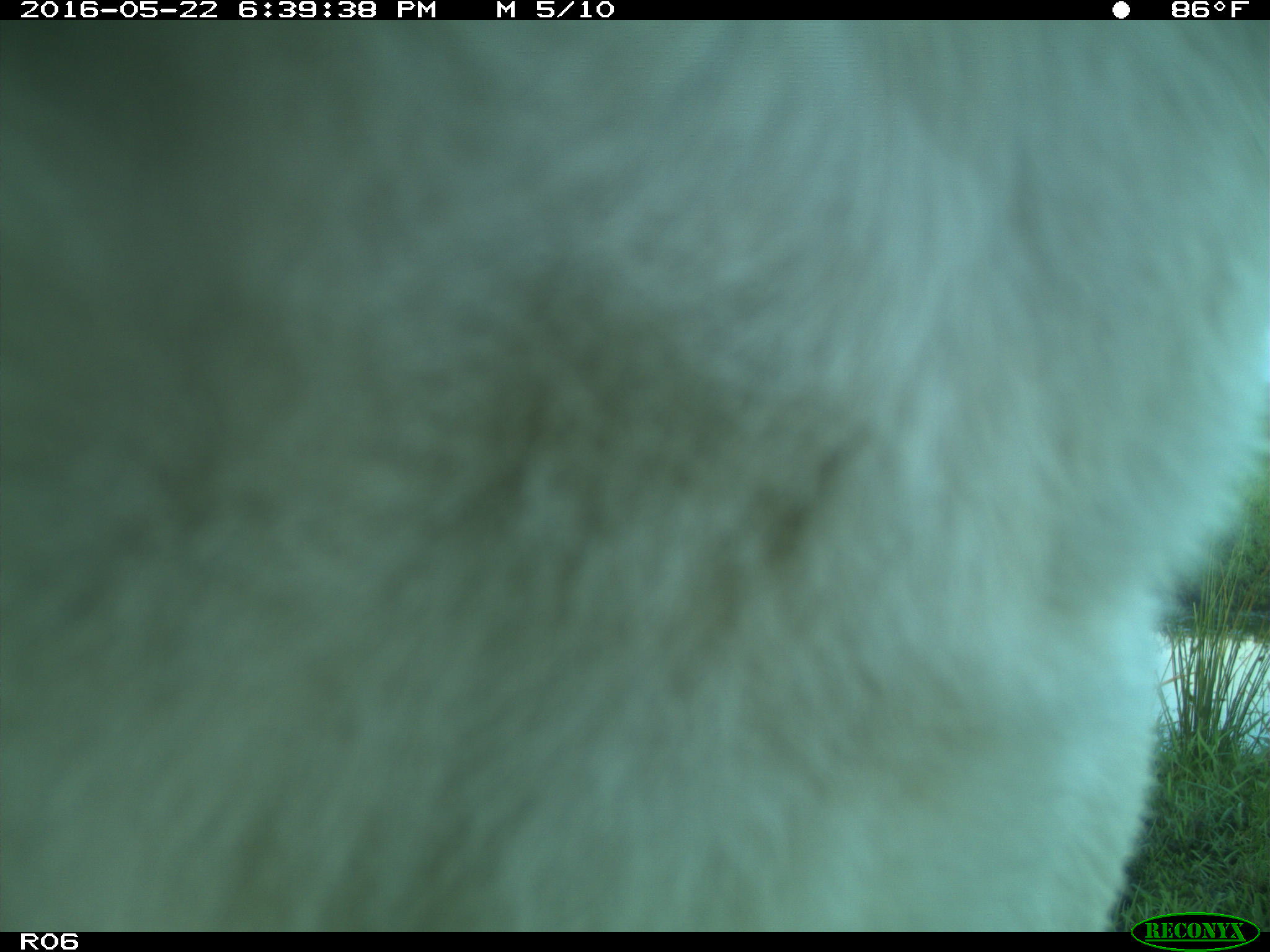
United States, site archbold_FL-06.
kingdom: Animalia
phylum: Chordata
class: Mammalia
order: Artiodactyla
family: Bovidae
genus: Bos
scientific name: Bos taurus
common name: domestic cow